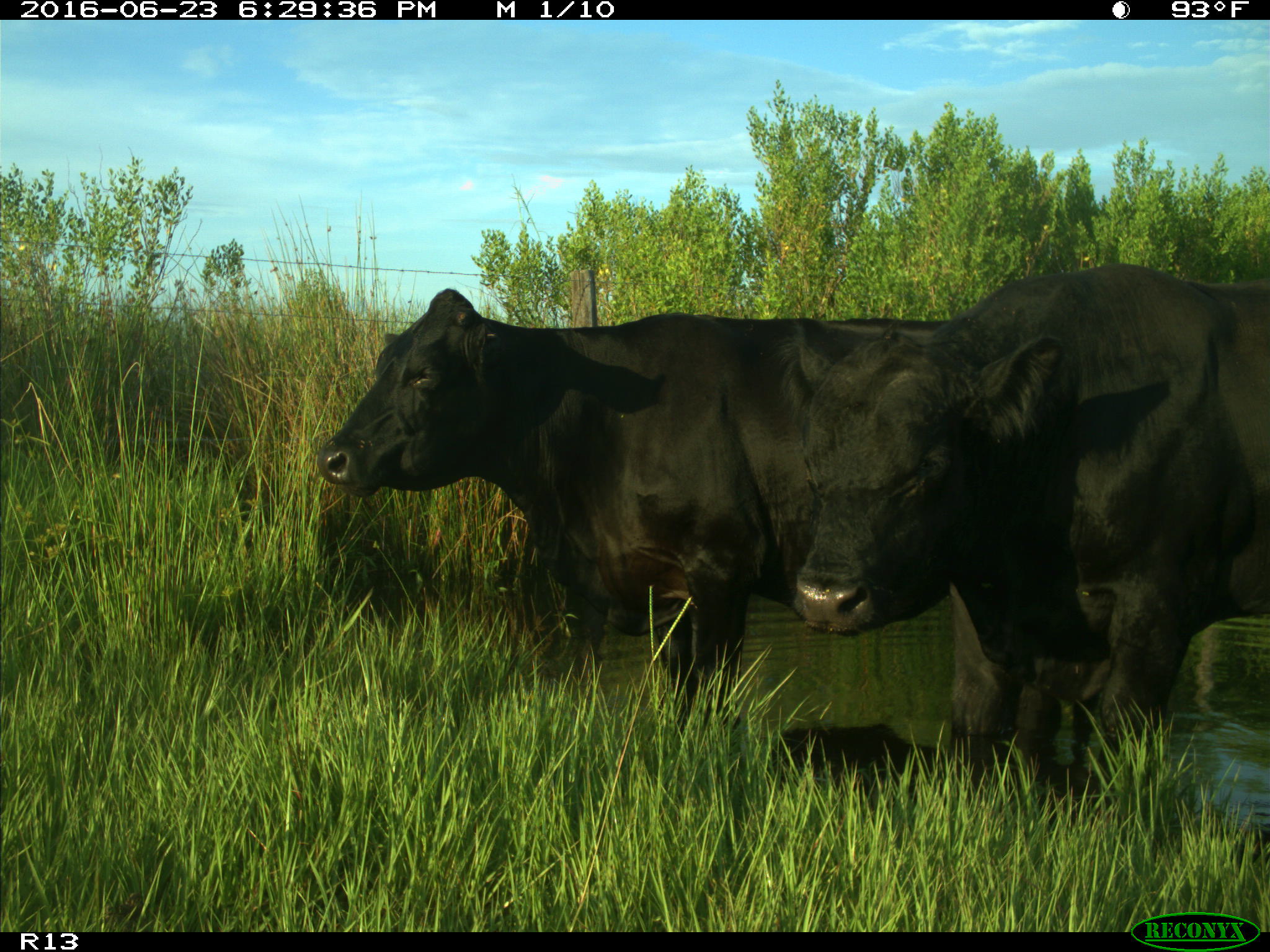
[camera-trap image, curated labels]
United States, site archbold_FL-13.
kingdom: Animalia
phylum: Chordata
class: Mammalia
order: Artiodactyla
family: Bovidae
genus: Bos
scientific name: Bos taurus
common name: domestic cow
Bos taurus (domestic cow).